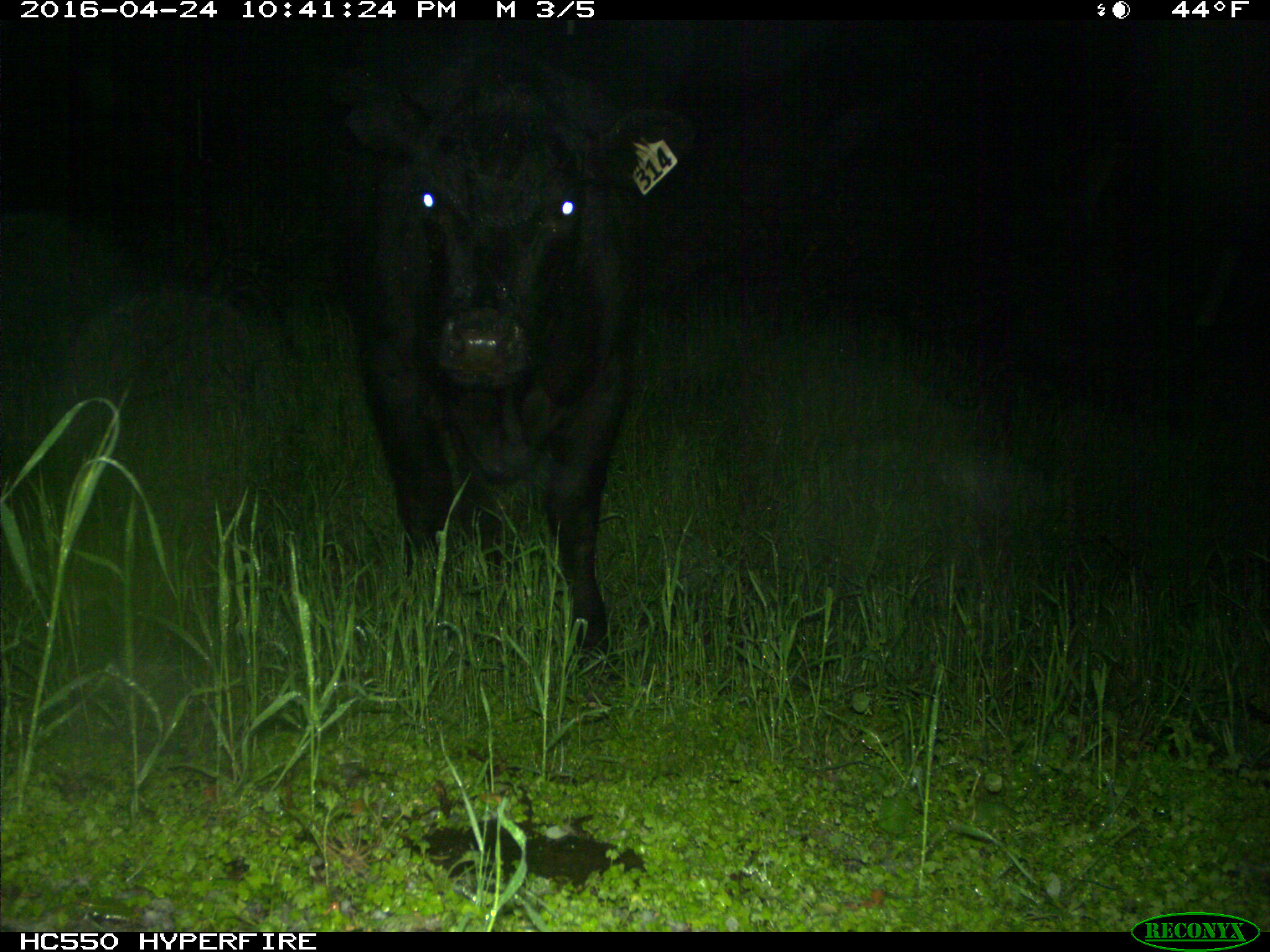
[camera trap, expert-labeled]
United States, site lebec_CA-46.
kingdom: Animalia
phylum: Chordata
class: Mammalia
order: Artiodactyla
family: Bovidae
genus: Bos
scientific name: Bos taurus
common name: domestic cow